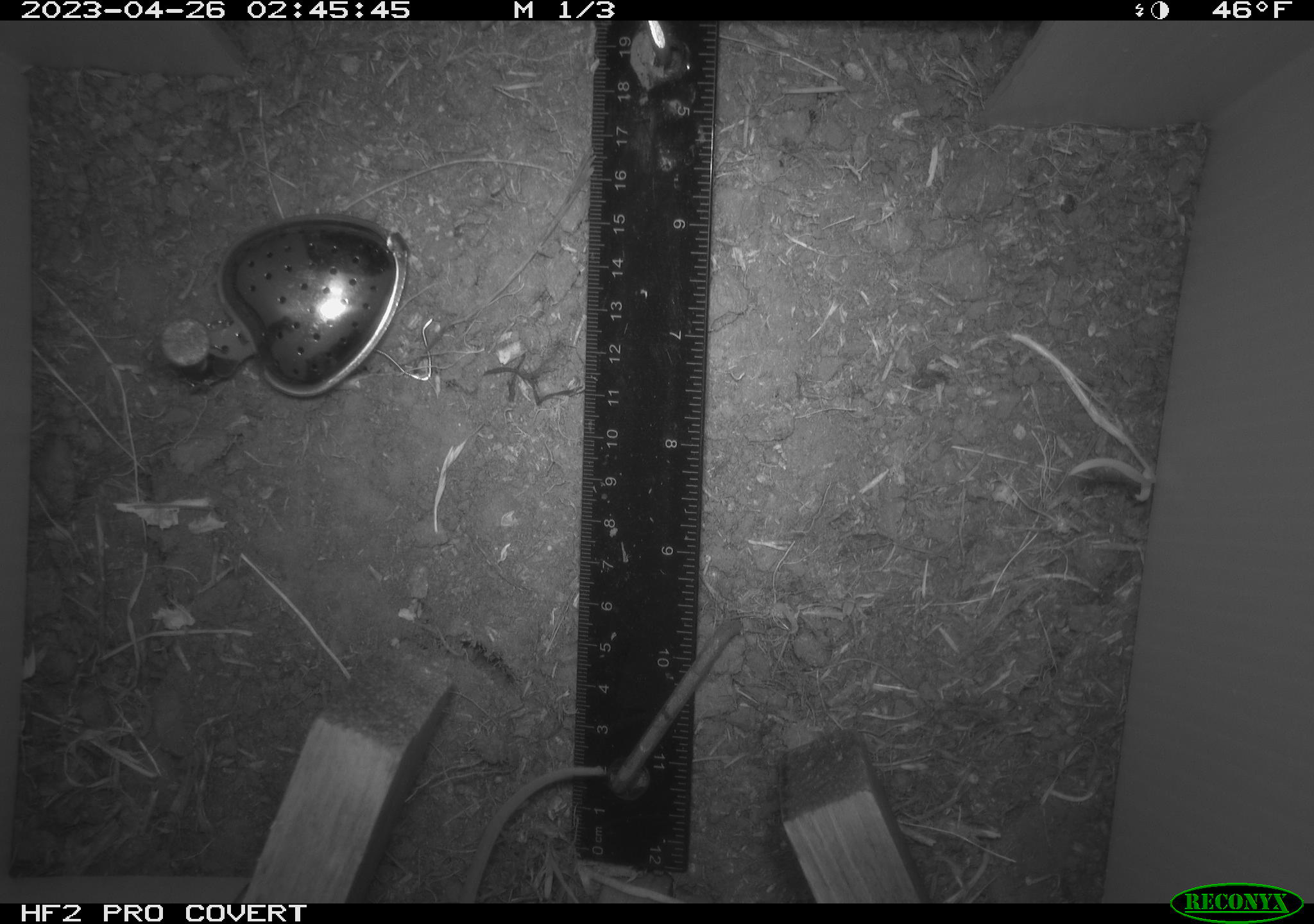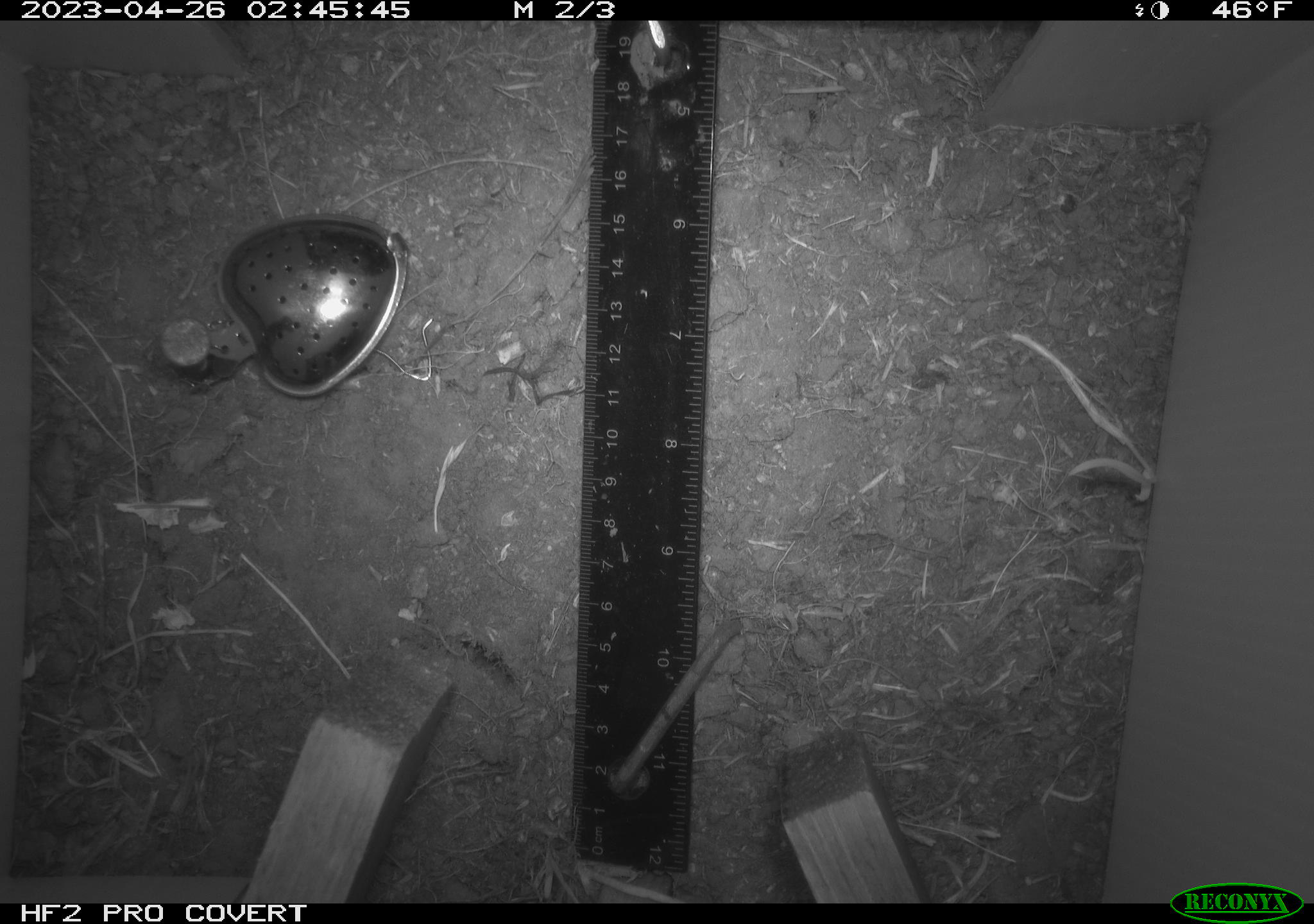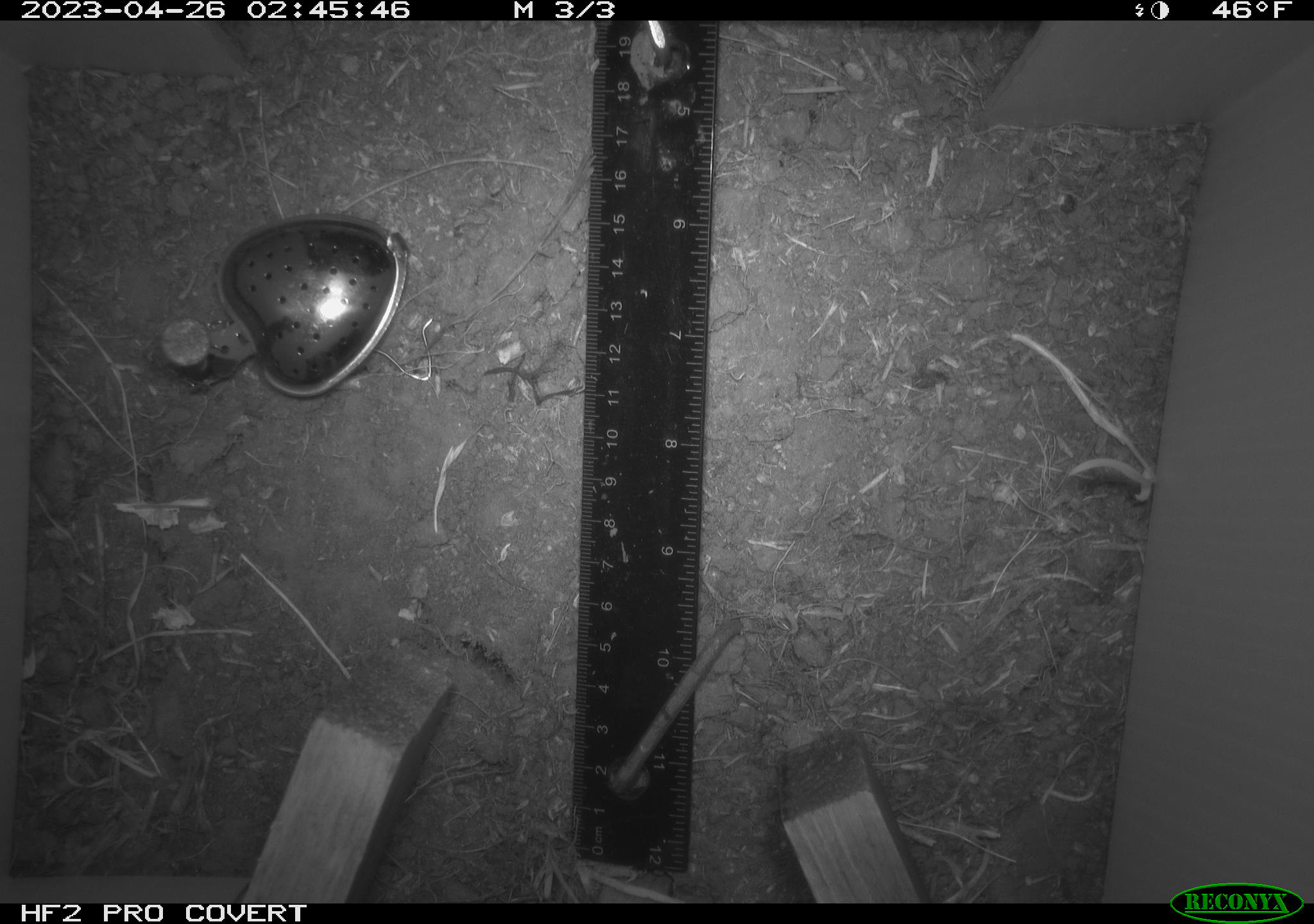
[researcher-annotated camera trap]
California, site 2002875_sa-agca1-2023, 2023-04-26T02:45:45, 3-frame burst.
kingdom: Animalia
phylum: Chordata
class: Mammalia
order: Rodentia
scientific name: Rodentia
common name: mouse species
Mouse species (Rodentia).